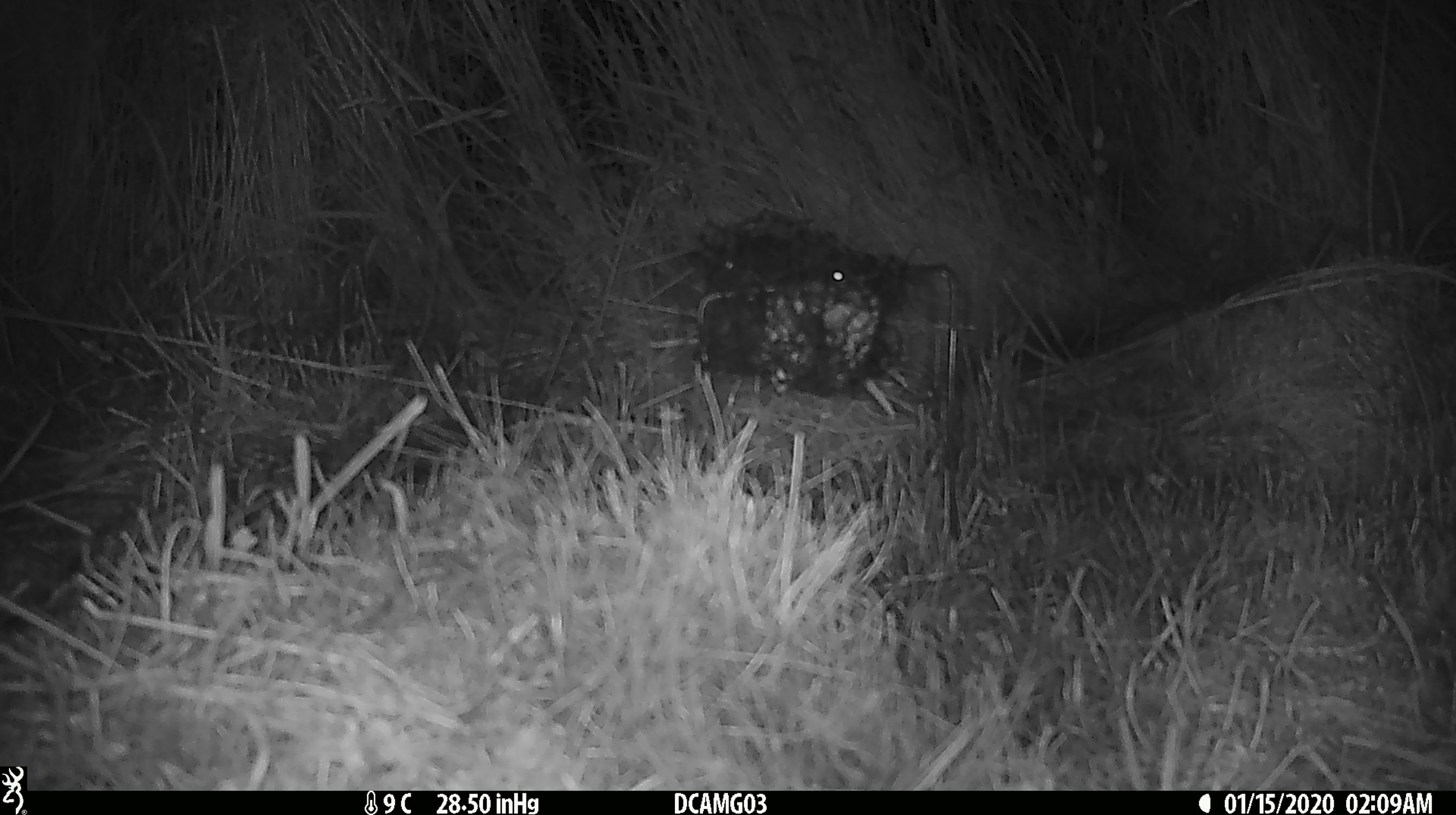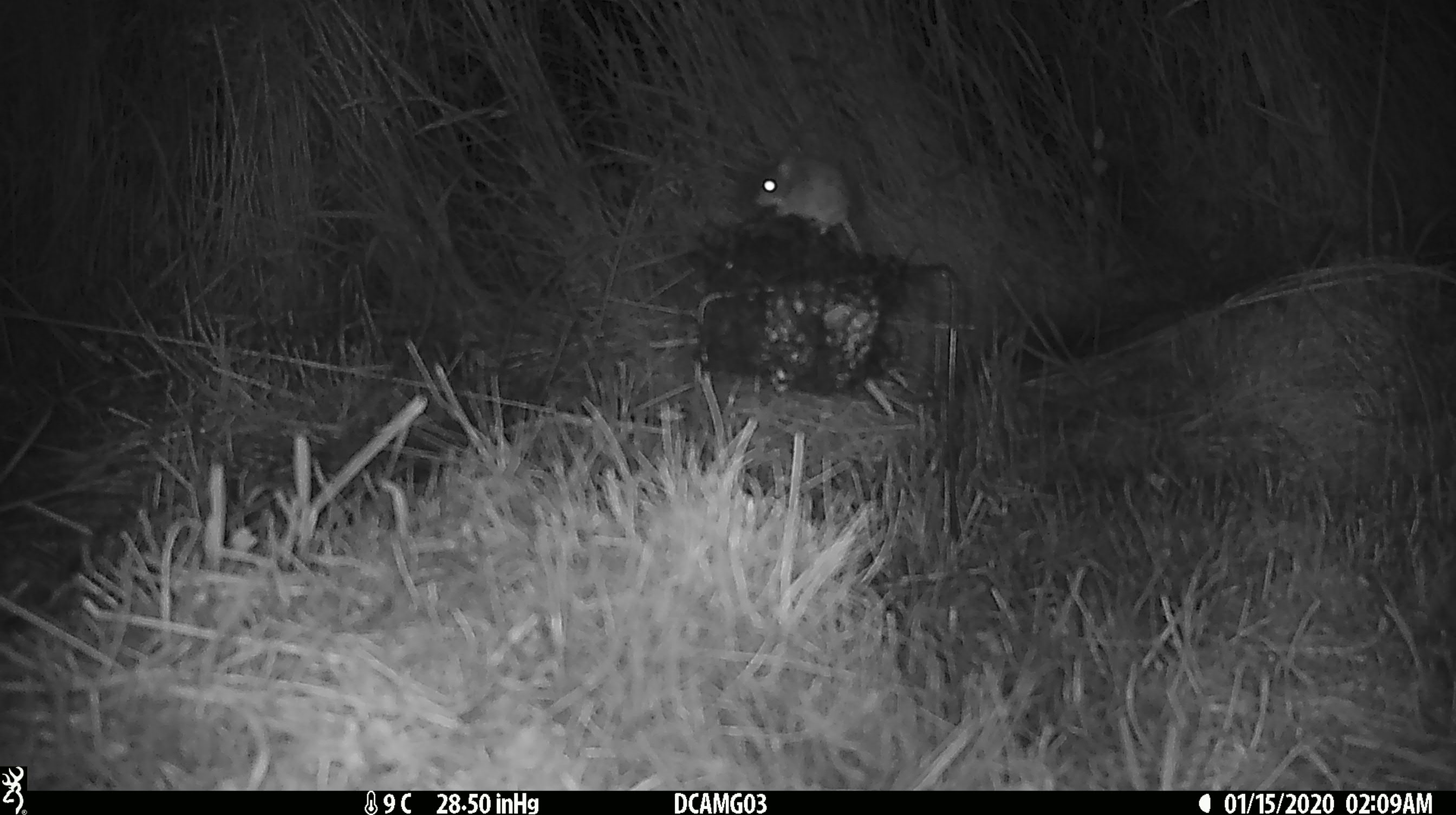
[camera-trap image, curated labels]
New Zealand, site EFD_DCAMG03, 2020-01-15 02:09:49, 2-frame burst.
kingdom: Animalia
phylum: Chordata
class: Mammalia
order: Rodentia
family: Muridae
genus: Mus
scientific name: Mus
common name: mouse